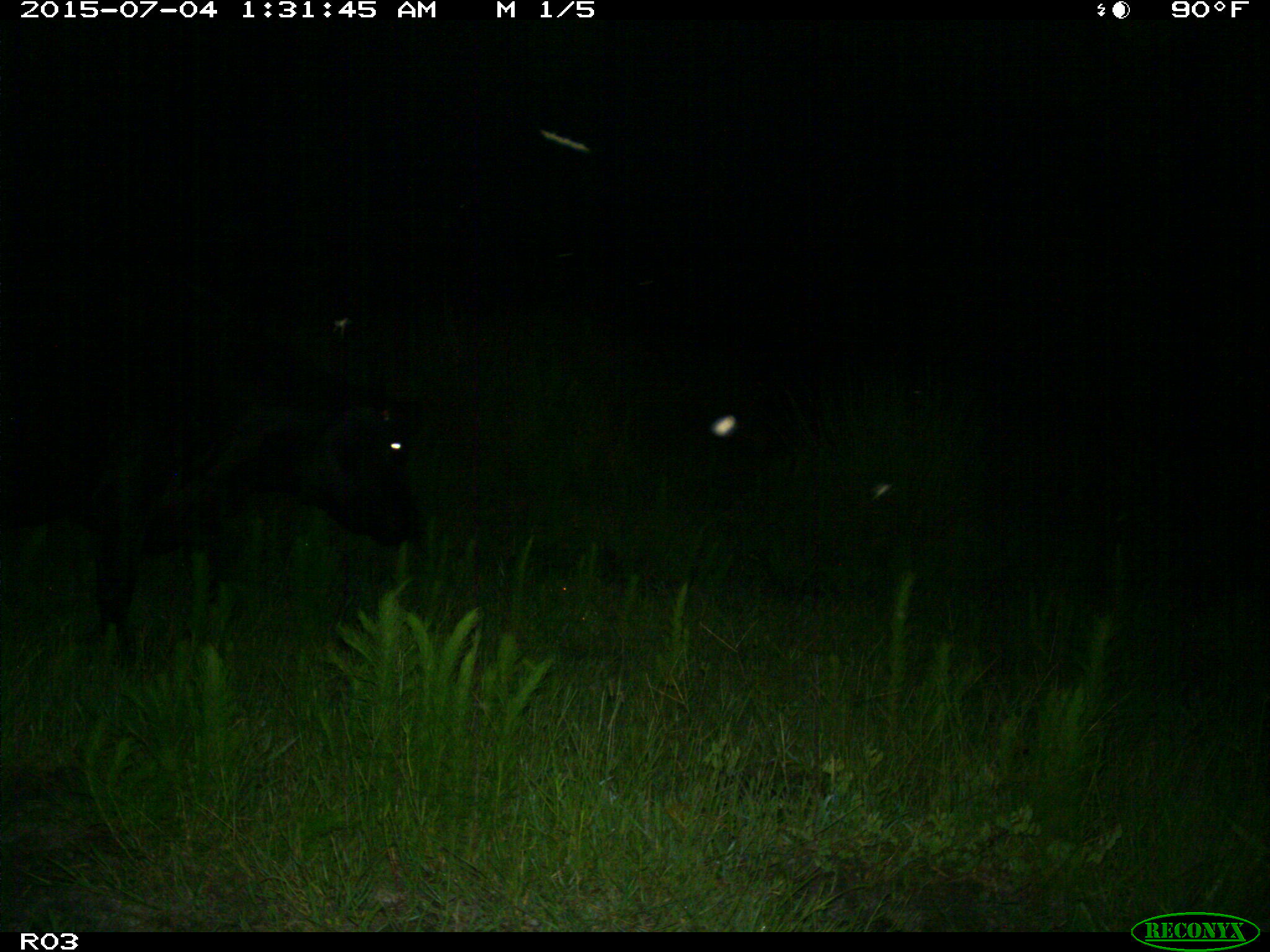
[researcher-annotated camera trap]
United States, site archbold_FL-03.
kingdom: Animalia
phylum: Chordata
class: Mammalia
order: Artiodactyla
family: Bovidae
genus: Bos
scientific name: Bos taurus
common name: domestic cow